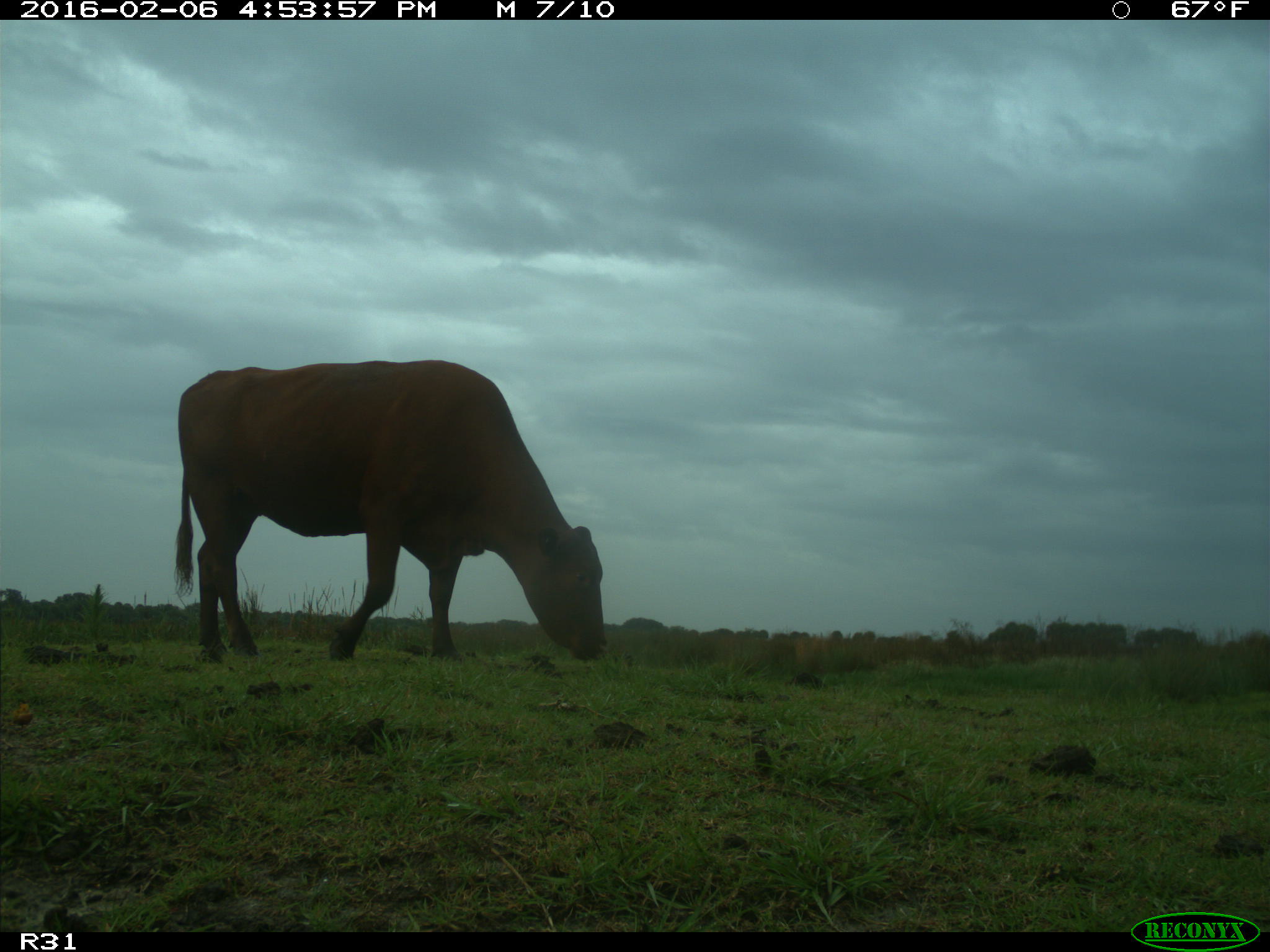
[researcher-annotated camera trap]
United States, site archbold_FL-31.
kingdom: Animalia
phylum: Chordata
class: Mammalia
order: Artiodactyla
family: Bovidae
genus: Bos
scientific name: Bos taurus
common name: domestic cow